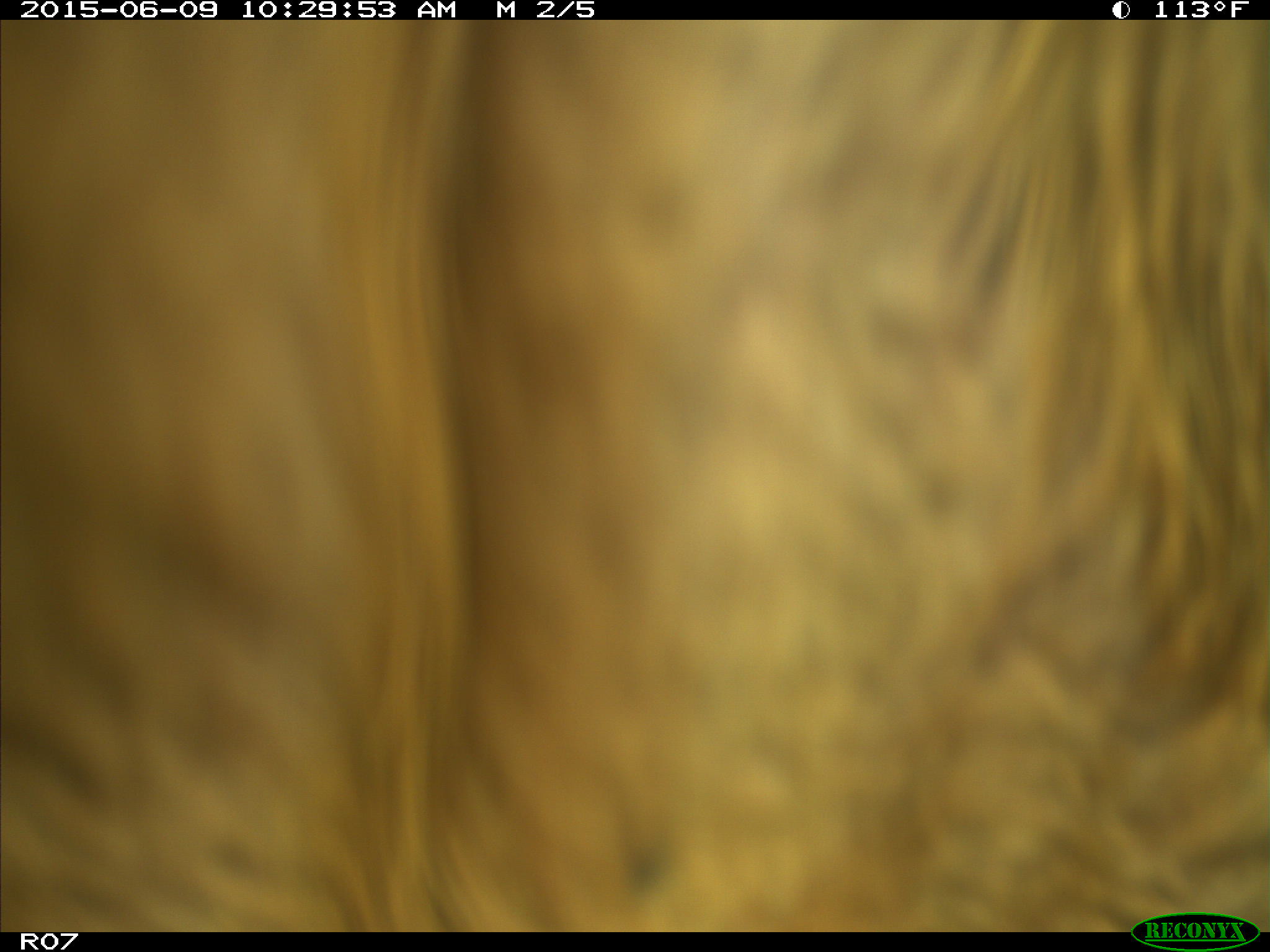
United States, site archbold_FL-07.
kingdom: Animalia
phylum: Chordata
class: Mammalia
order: Artiodactyla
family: Bovidae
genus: Bos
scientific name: Bos taurus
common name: domestic cow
Bos taurus (domestic cow).